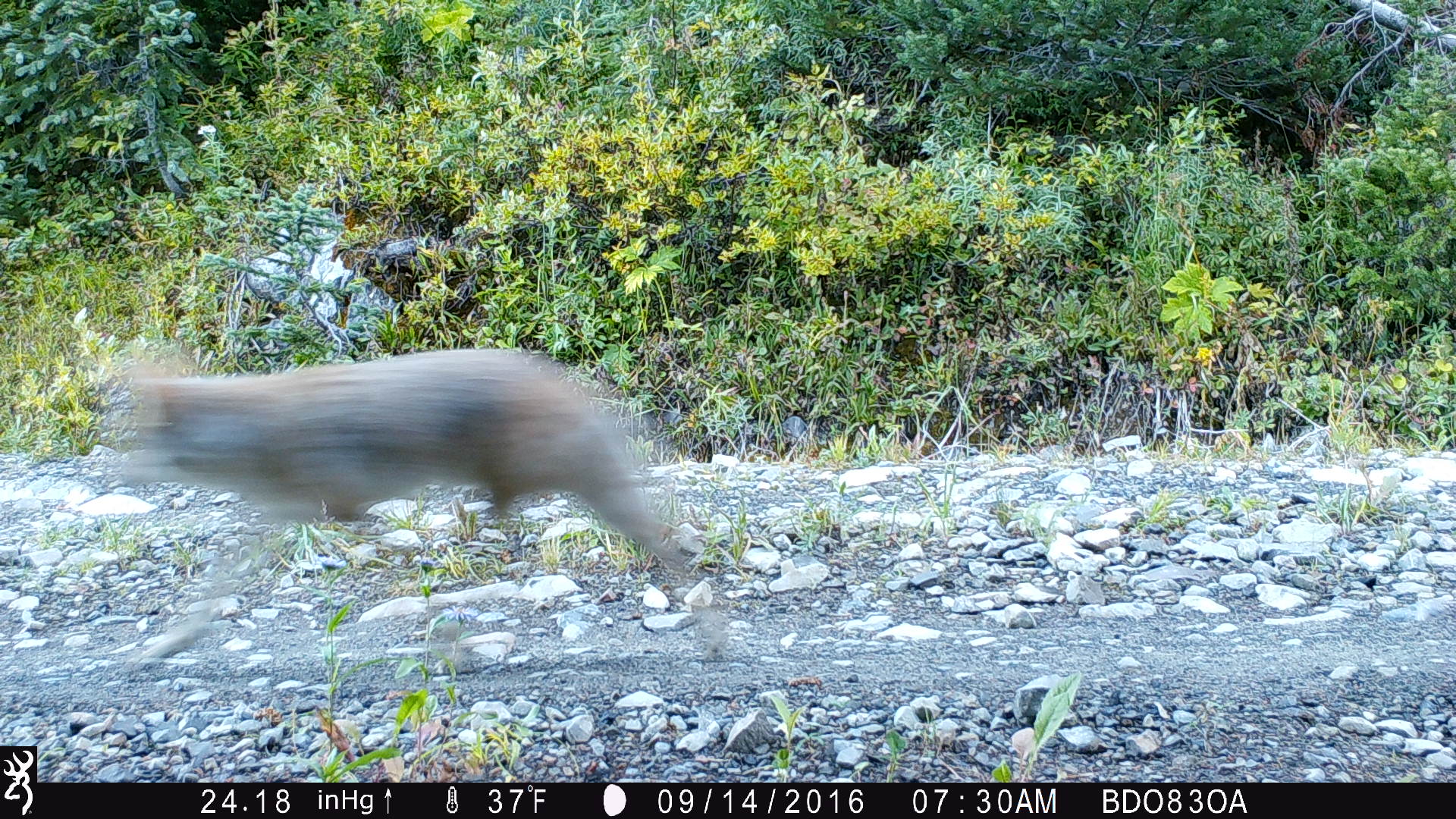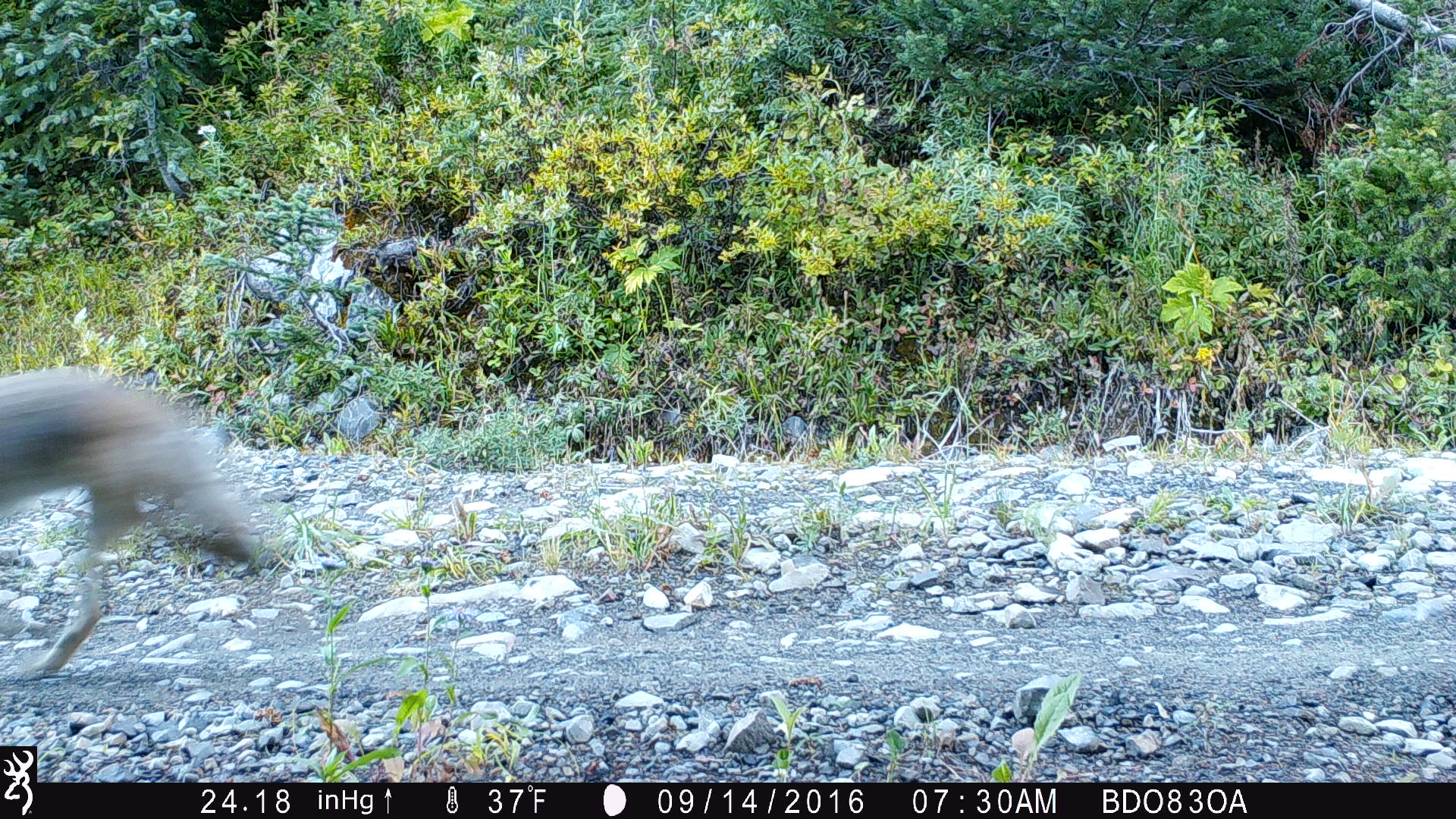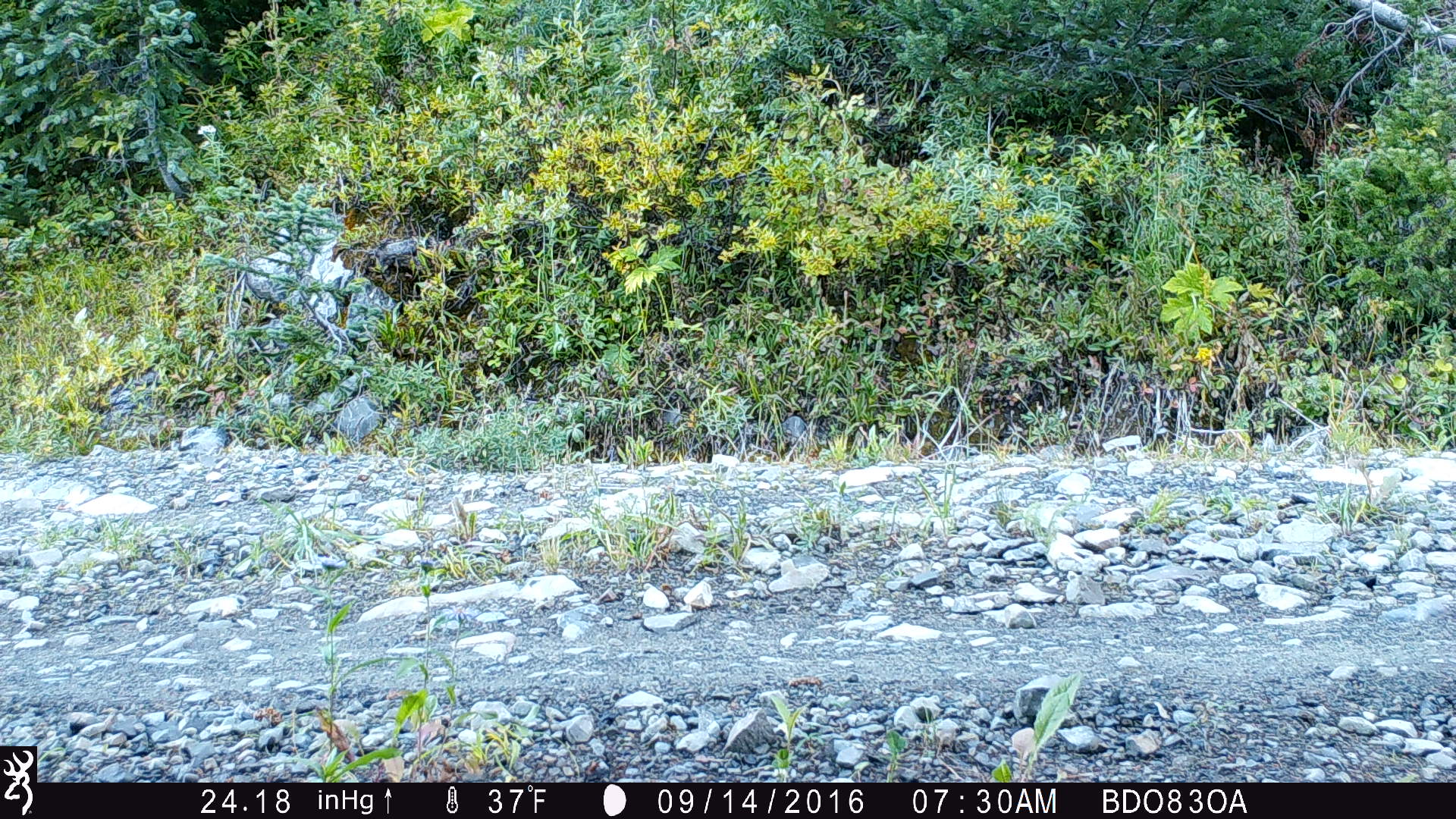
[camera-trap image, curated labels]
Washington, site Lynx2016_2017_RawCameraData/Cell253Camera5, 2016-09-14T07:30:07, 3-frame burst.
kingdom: Animalia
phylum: Chordata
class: Mammalia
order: Carnivora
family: Canidae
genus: Canis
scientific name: Canis latrans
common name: coyote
Canis latrans (coyote). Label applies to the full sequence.